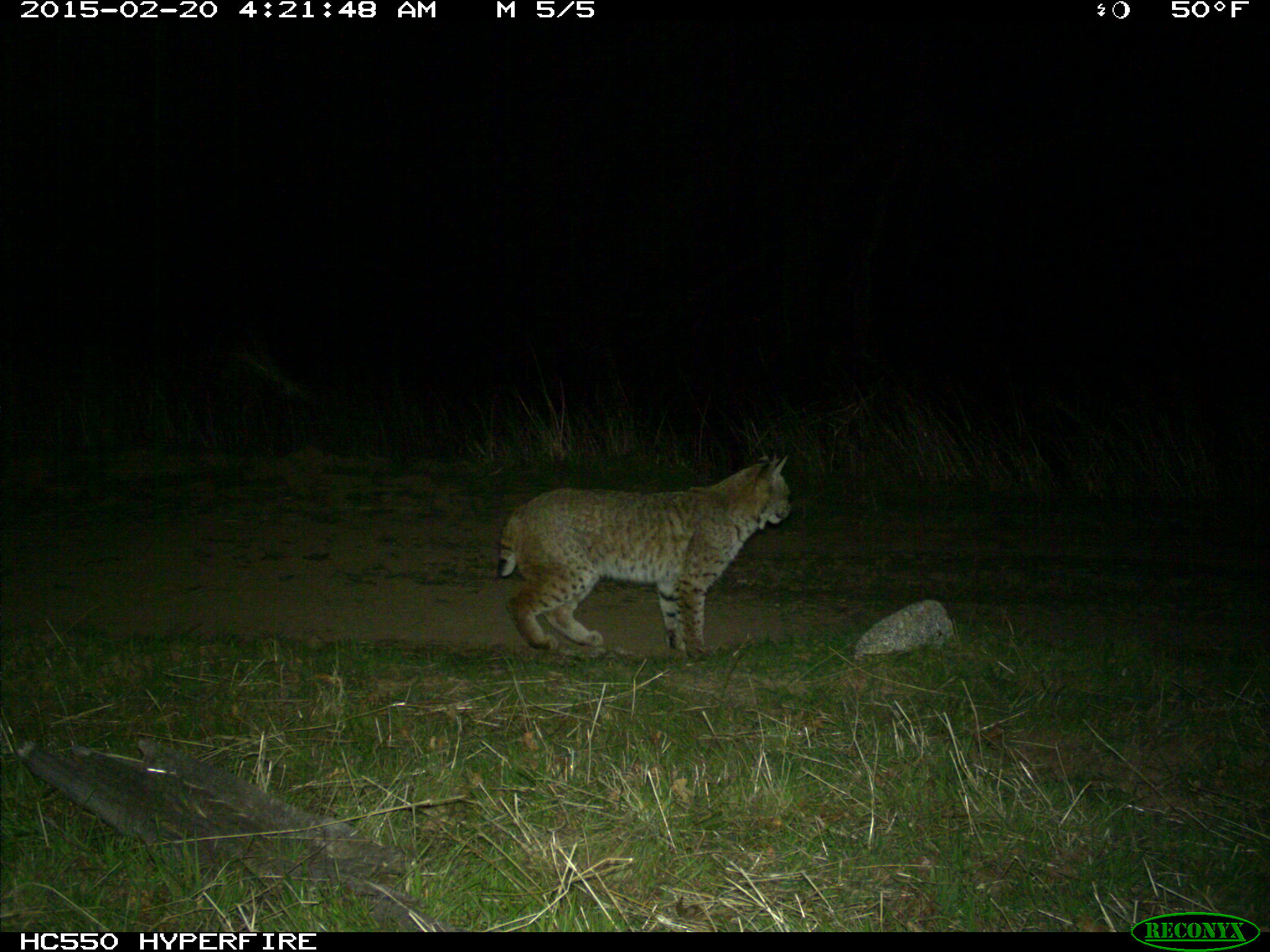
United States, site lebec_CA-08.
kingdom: Animalia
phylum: Chordata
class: Mammalia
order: Carnivora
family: Felidae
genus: Lynx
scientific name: Lynx rufus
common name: bobcat